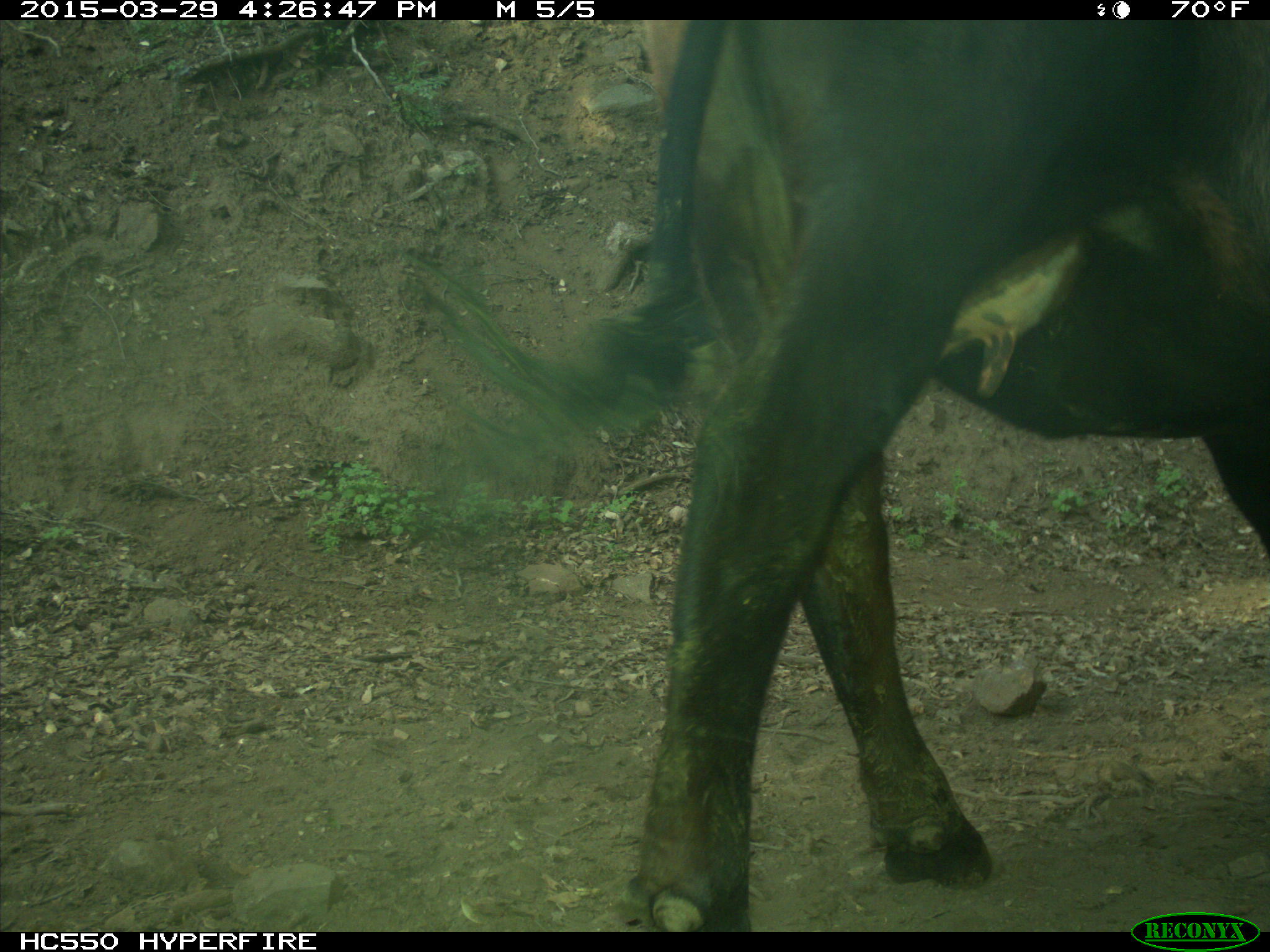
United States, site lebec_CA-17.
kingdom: Animalia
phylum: Chordata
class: Mammalia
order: Artiodactyla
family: Bovidae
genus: Bos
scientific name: Bos taurus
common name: domestic cow